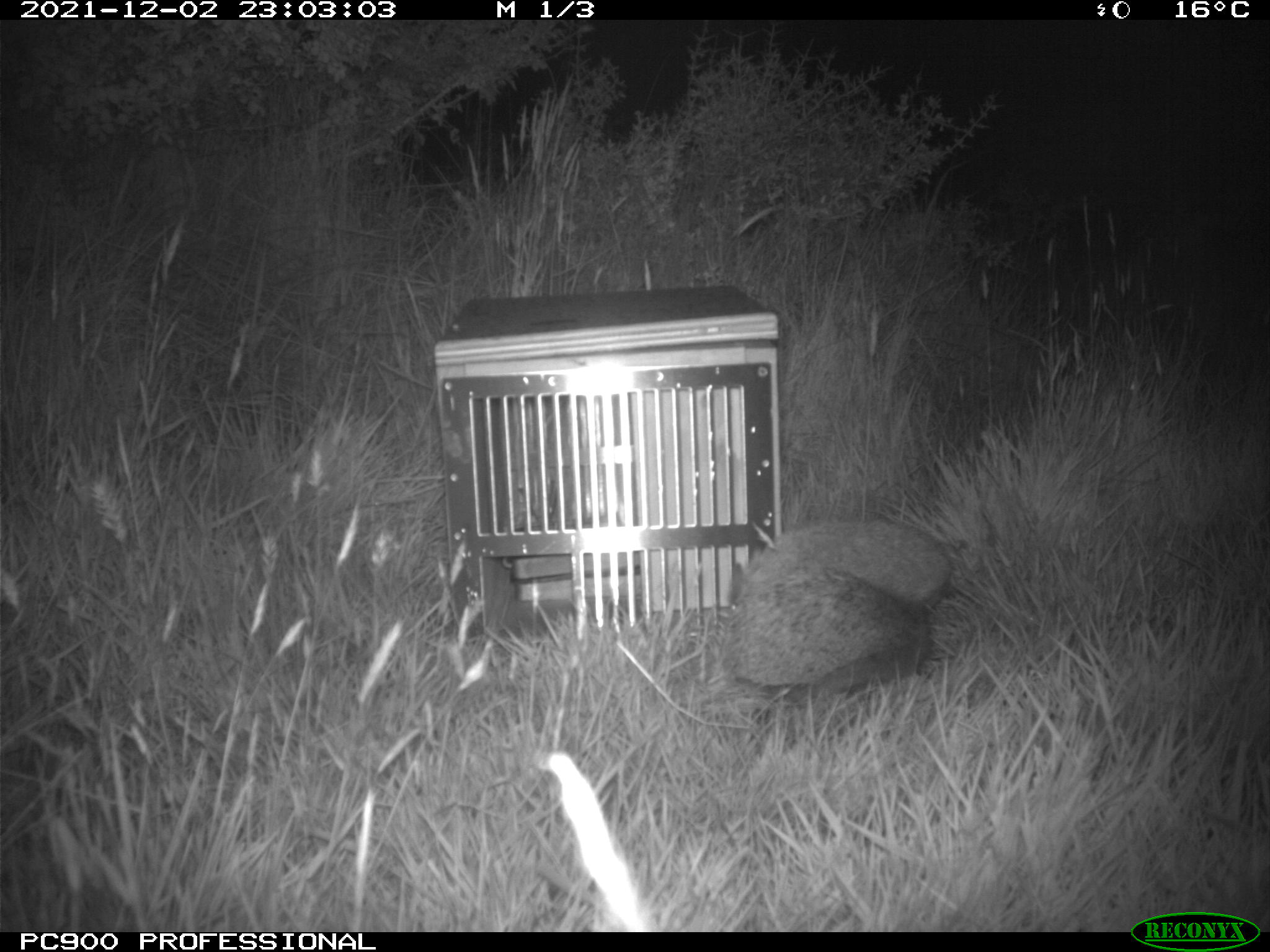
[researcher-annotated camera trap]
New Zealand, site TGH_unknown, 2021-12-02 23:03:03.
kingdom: Animalia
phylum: Chordata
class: Mammalia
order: Eulipotyphla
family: Erinaceidae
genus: Erinaceus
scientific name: Erinaceus europaeus europaeus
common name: european hedgehog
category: hedgehog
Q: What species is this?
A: Hedgehog (european hedgehog) (Erinaceus europaeus europaeus).